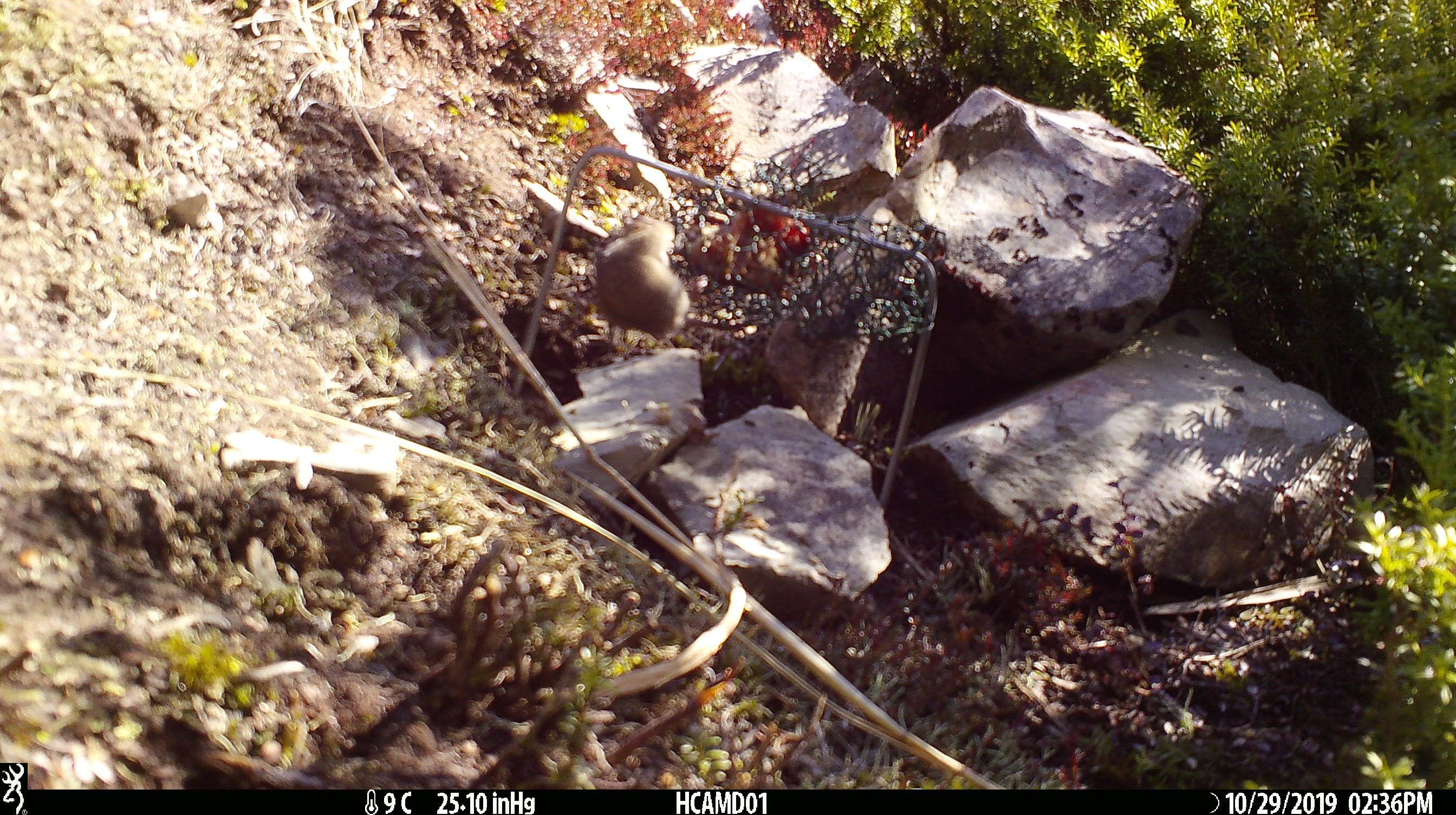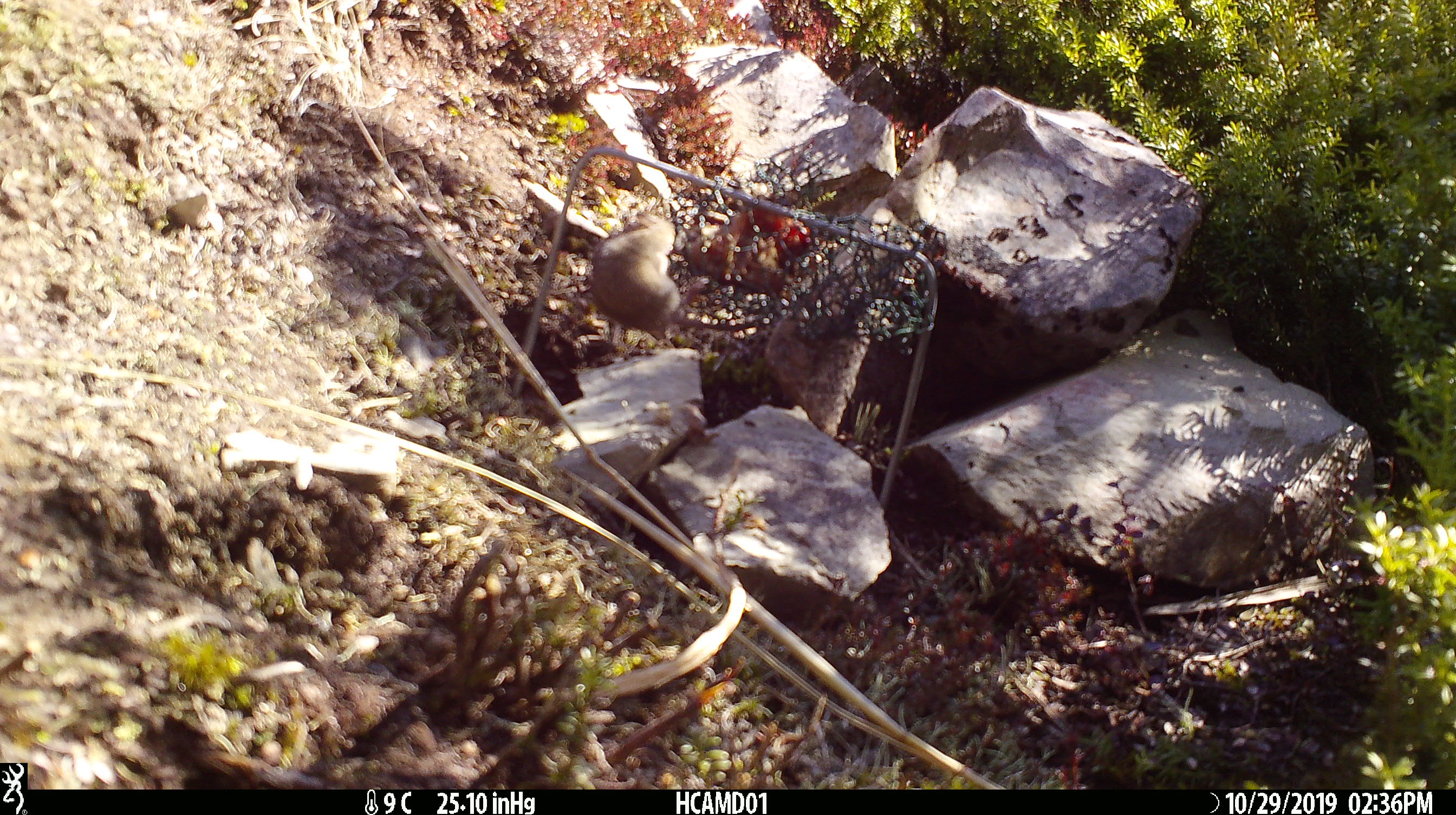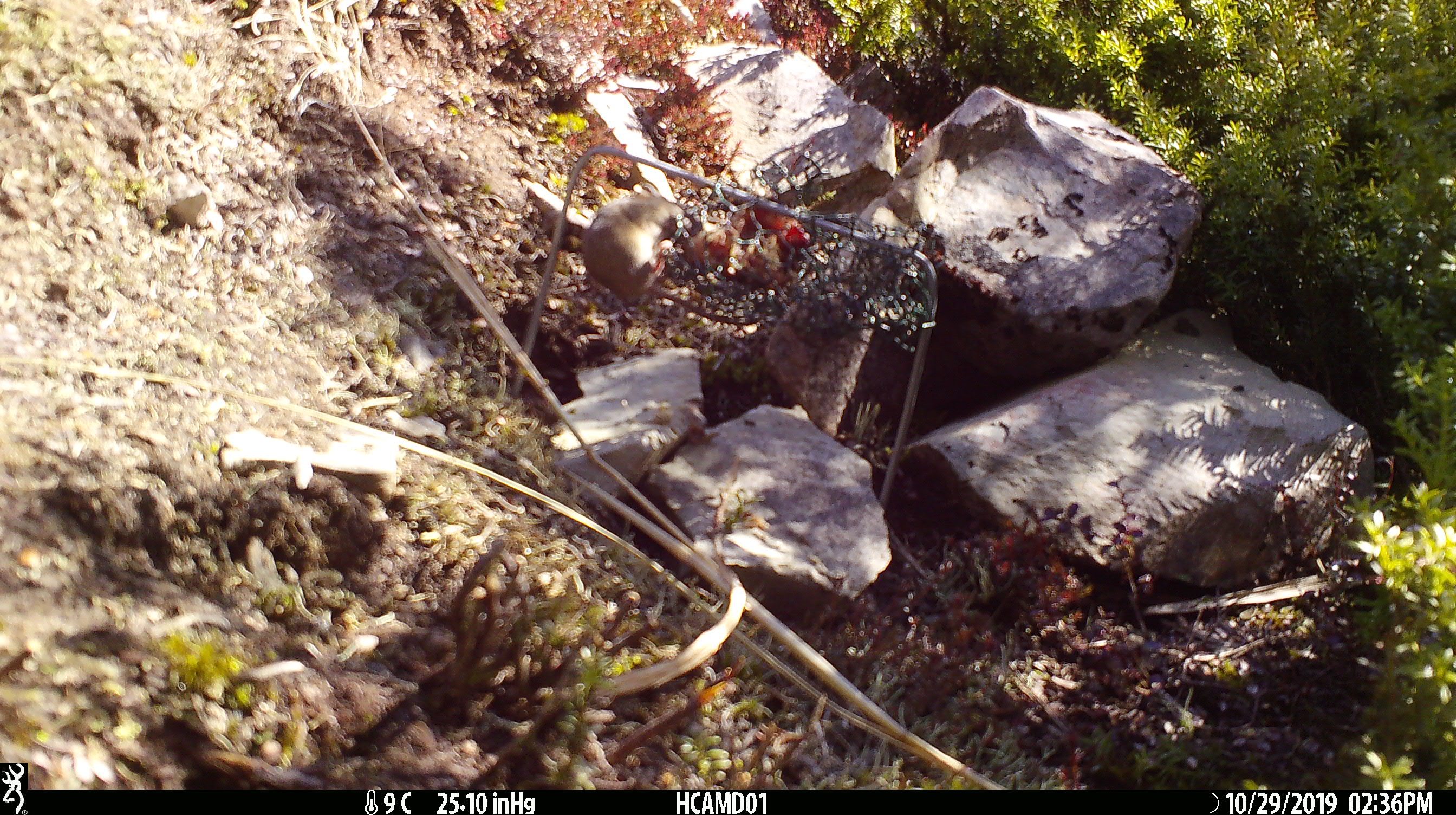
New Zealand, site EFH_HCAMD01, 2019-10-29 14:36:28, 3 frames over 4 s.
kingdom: Animalia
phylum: Chordata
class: Mammalia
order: Rodentia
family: Muridae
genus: Mus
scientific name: Mus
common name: mouse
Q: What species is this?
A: Mouse (Mus).